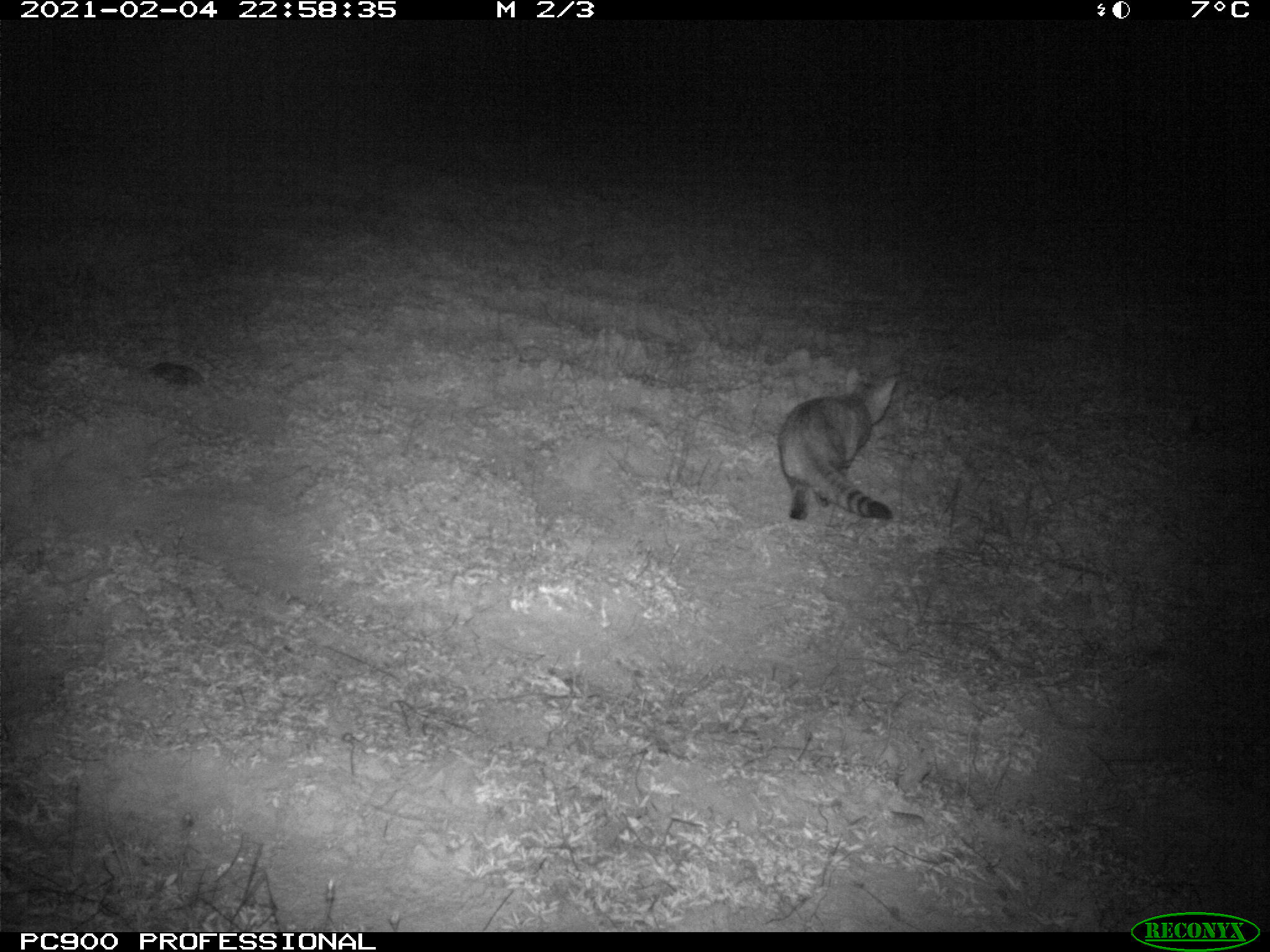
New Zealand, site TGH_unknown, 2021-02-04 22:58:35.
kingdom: Animalia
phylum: Chordata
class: Mammalia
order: Carnivora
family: Felidae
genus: Felis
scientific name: Felis catus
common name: domestic cat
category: cat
Cat (domestic cat) (Felis catus).